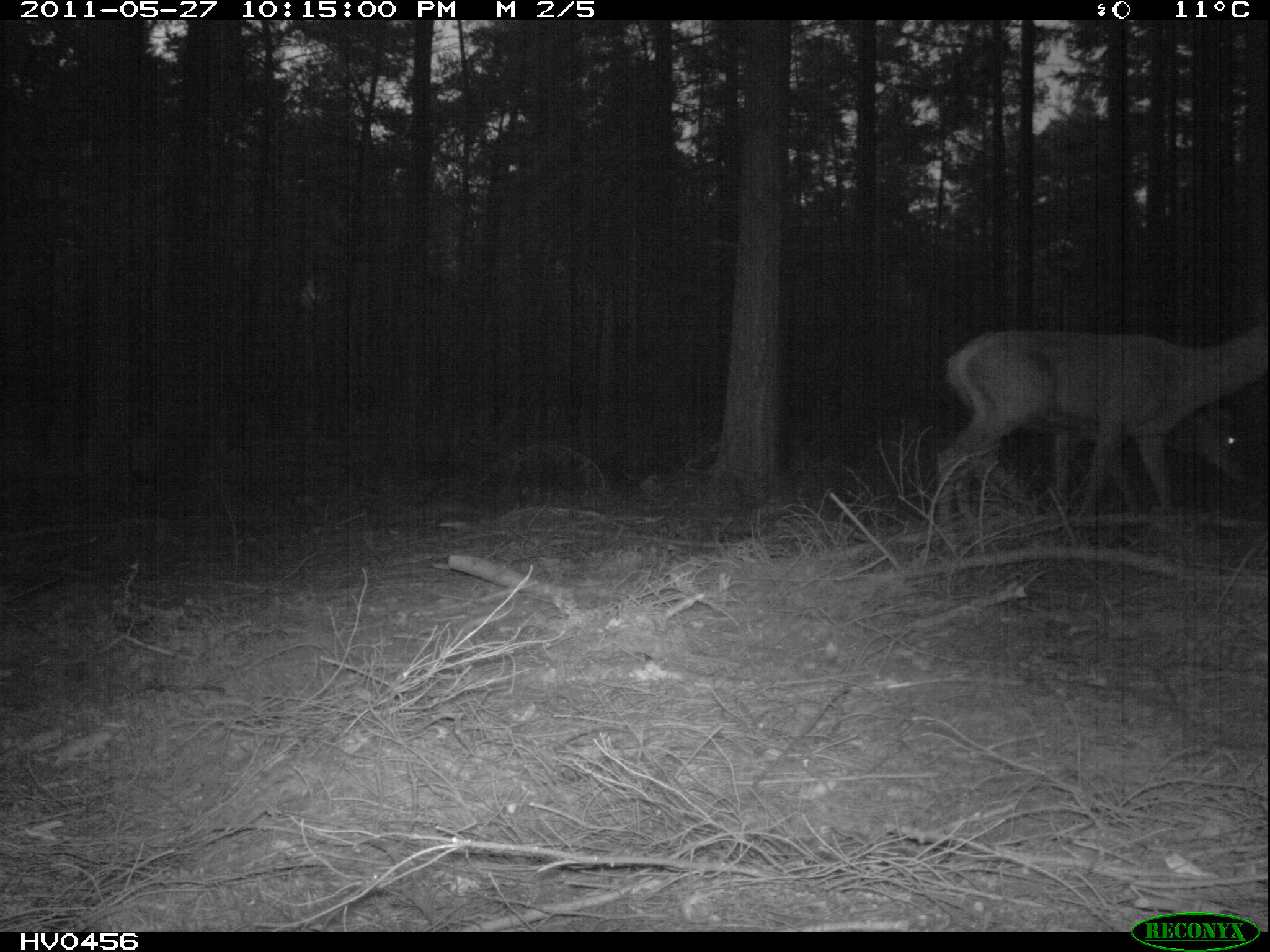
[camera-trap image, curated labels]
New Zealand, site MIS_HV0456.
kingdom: Animalia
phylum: Chordata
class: Mammalia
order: Artiodactyla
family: Cervidae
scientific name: Cervidae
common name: deer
Deer (Cervidae).